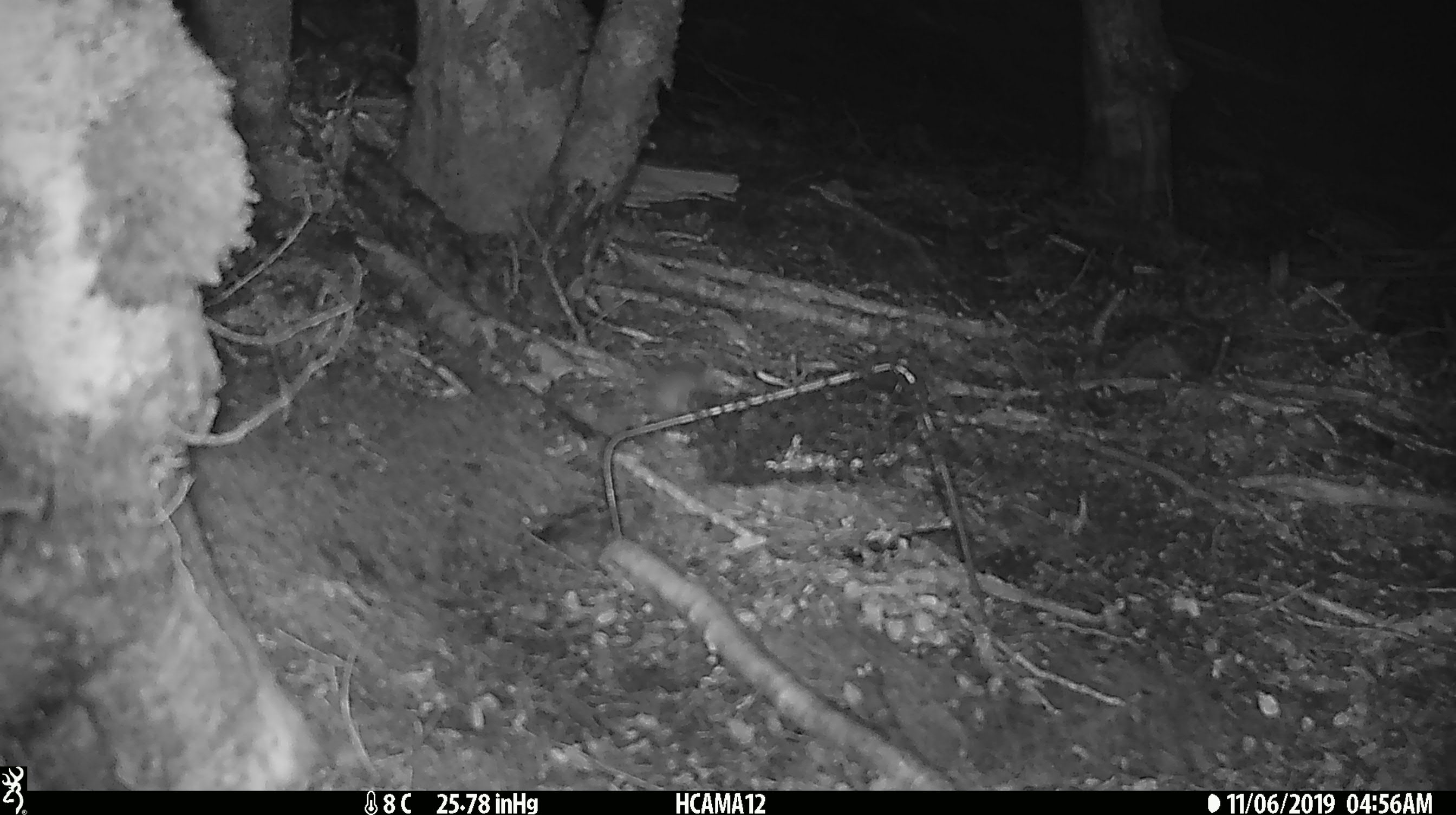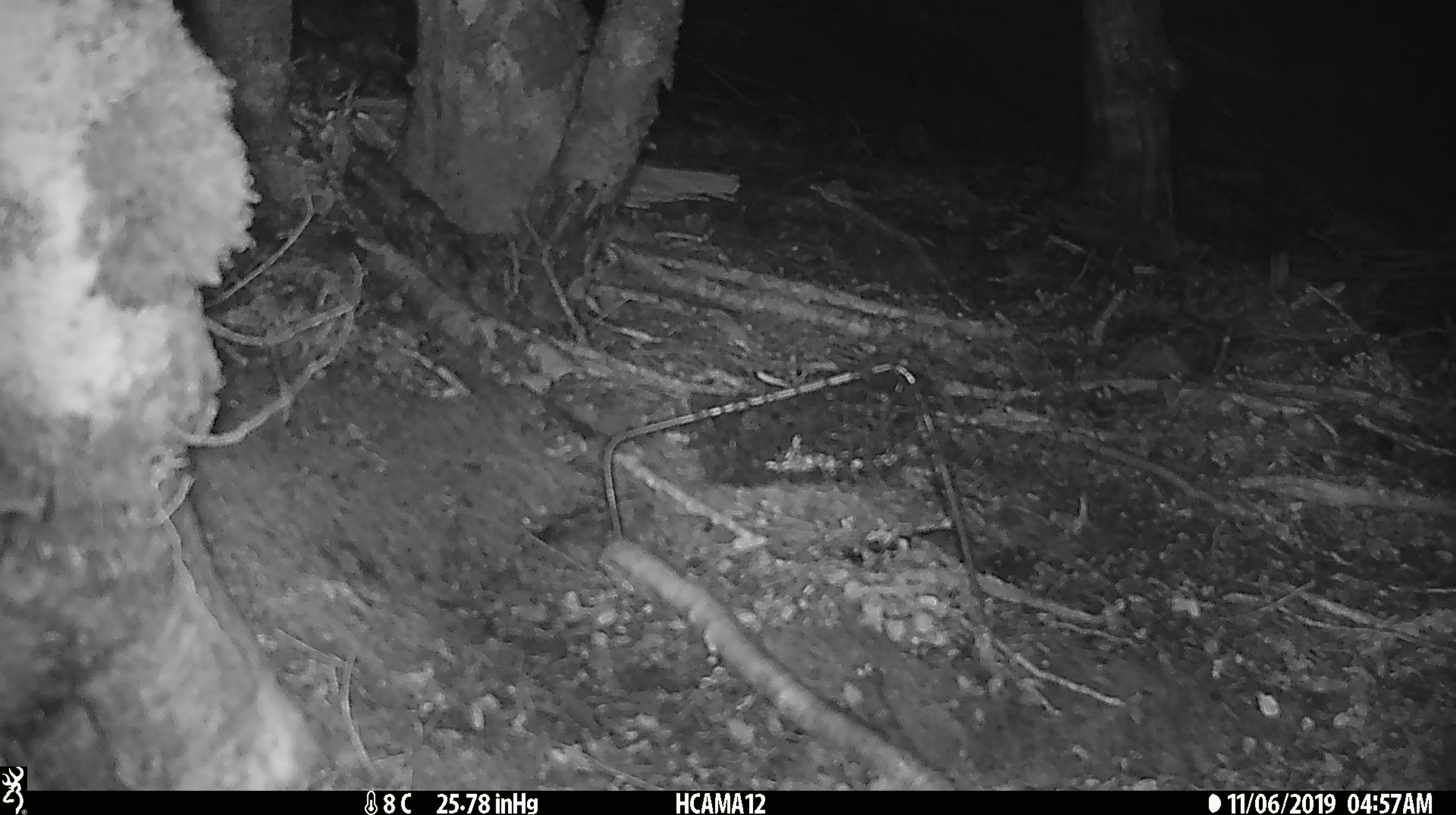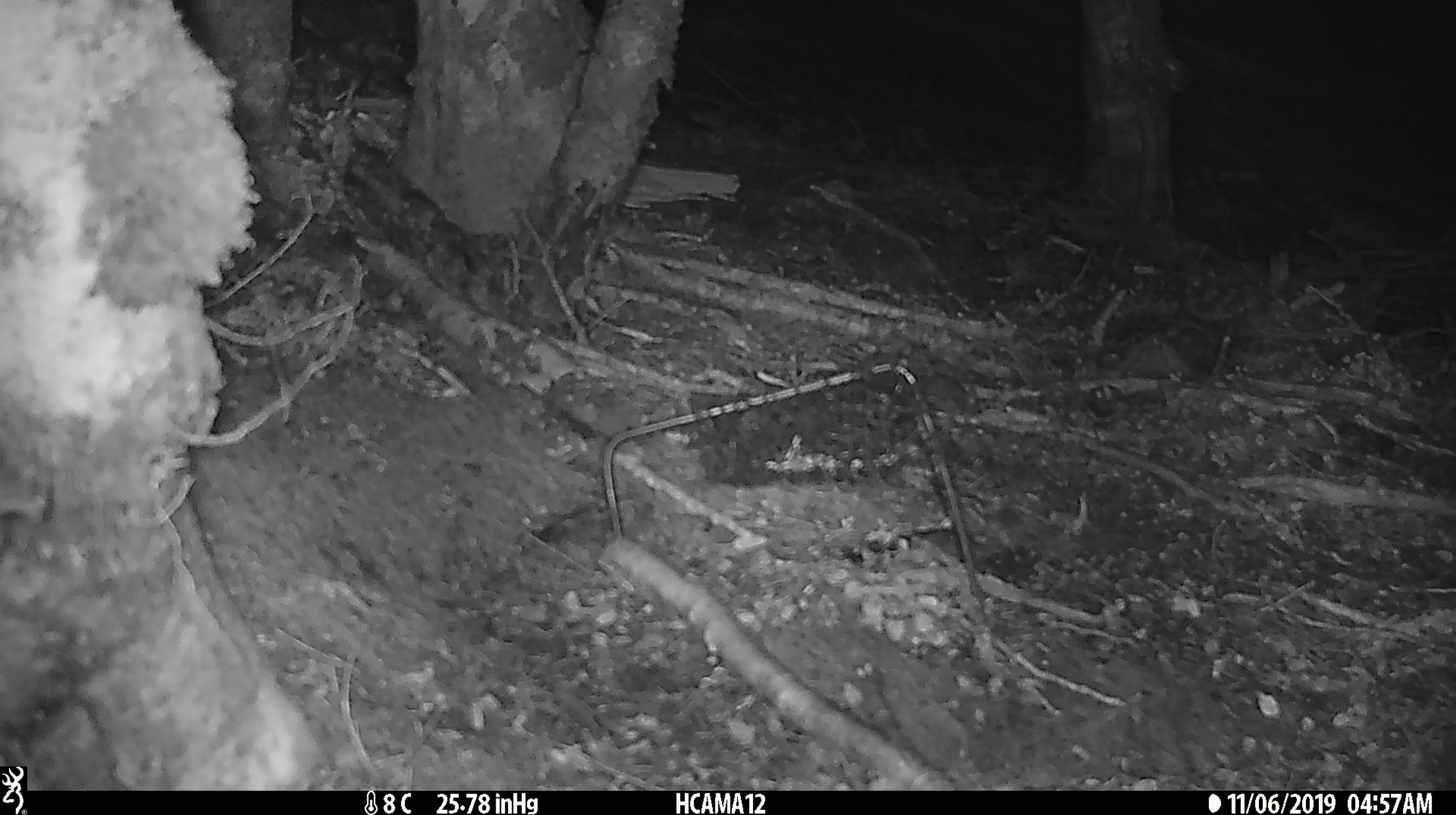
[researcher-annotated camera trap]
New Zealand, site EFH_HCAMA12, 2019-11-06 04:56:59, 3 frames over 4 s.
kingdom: Animalia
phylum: Chordata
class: Mammalia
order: Rodentia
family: Muridae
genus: Mus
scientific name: Mus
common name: mouse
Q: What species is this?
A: Mouse (Mus).